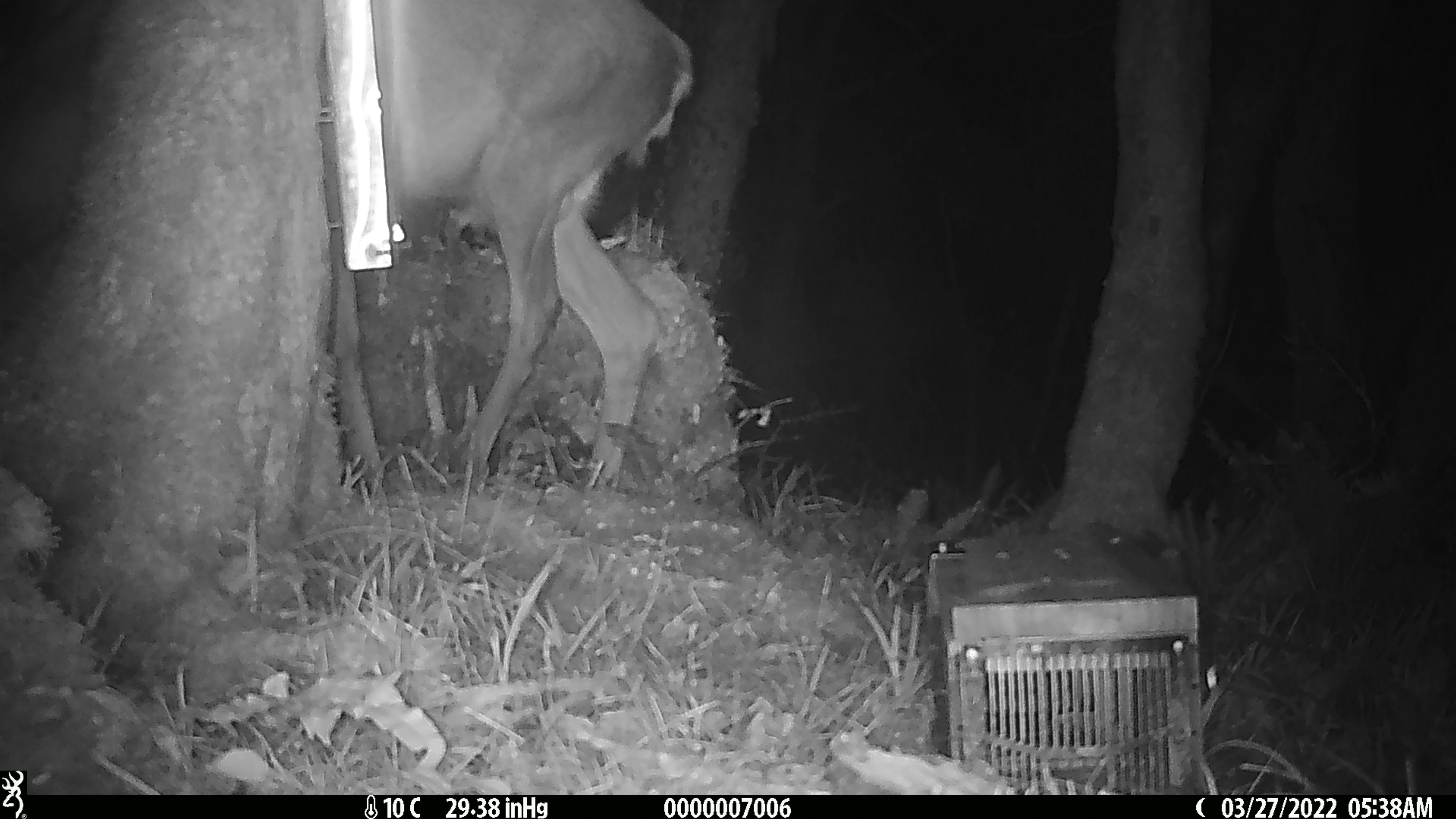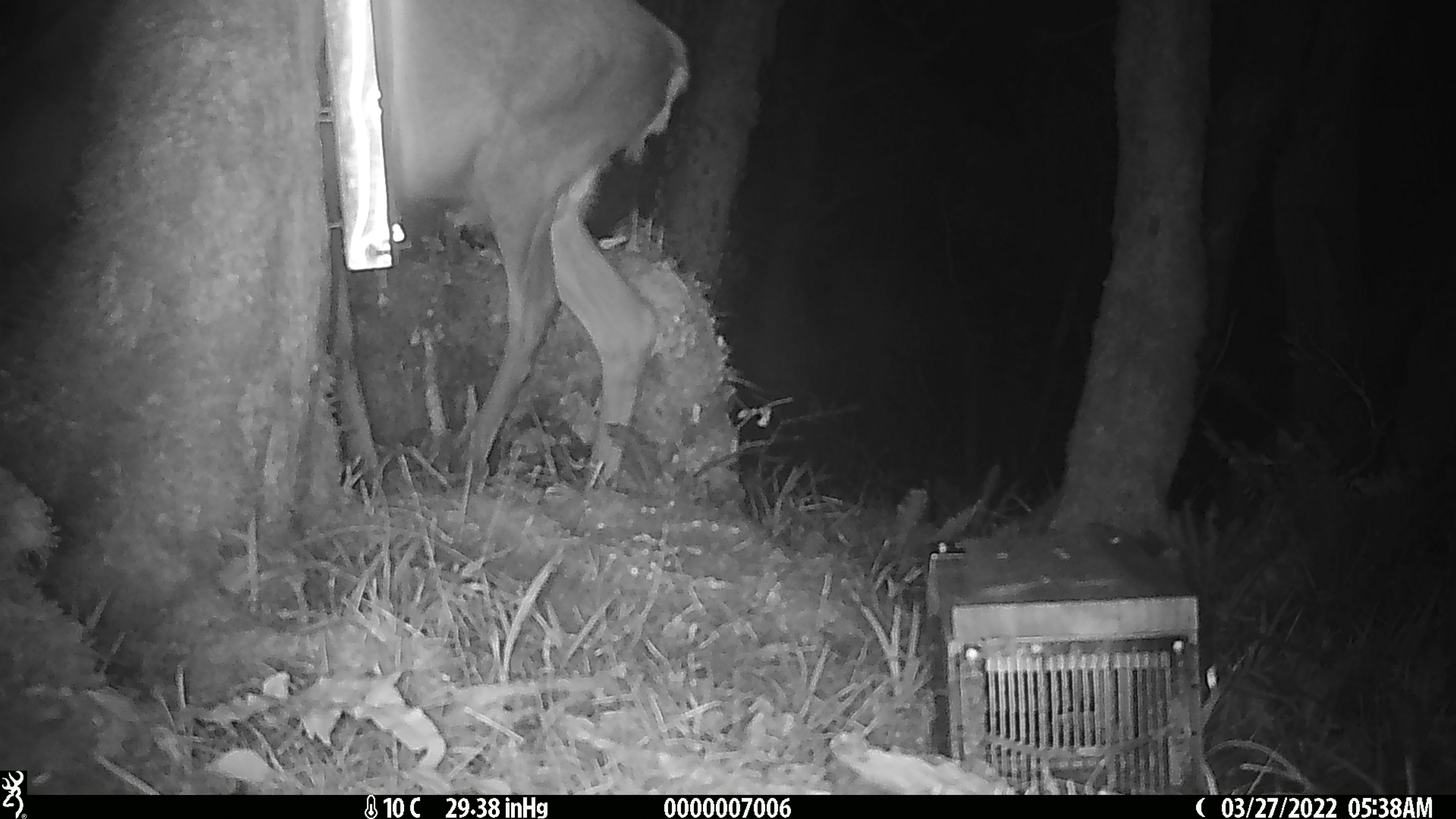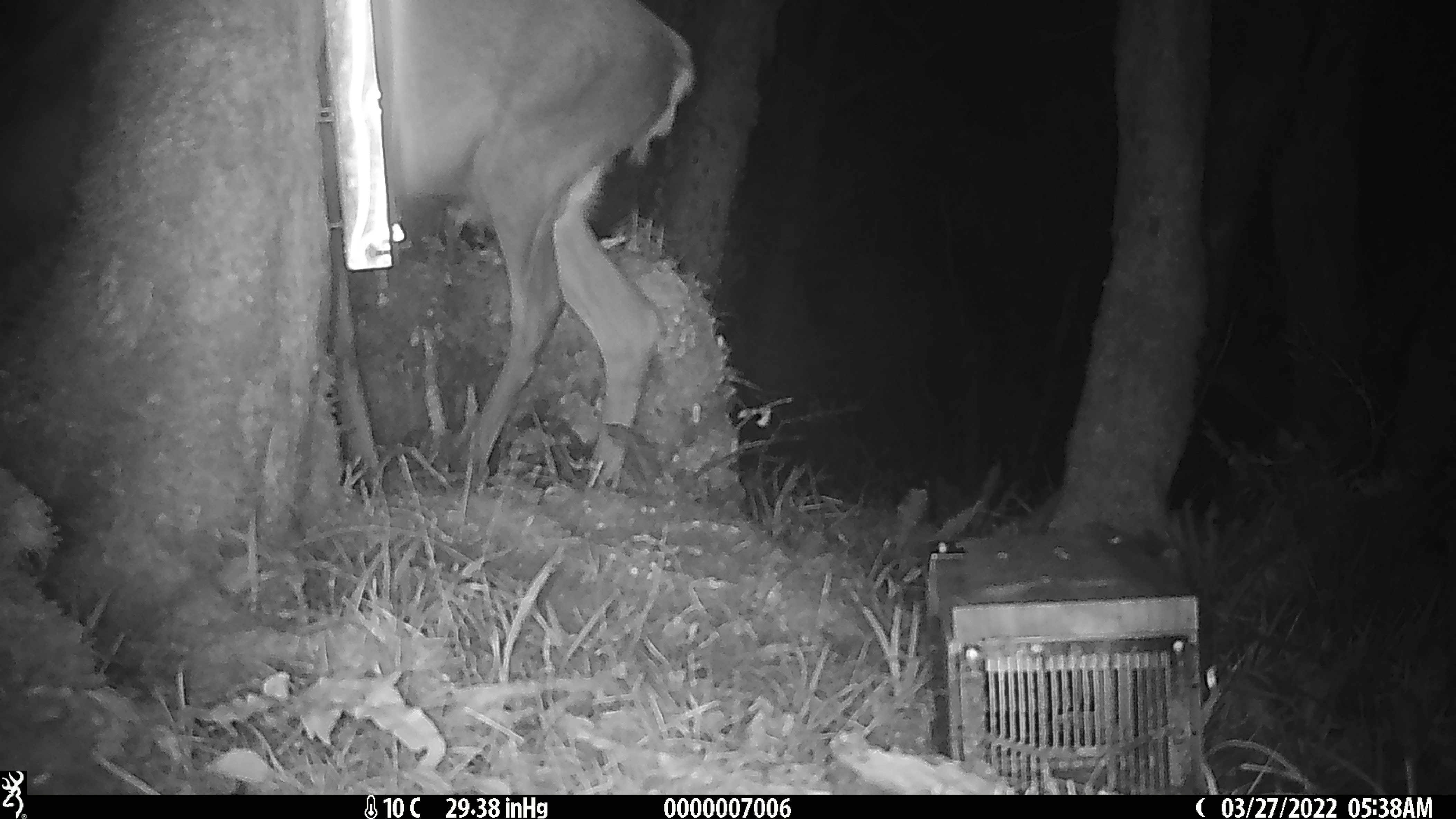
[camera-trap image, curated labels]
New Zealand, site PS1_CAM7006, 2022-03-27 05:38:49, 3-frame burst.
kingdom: Animalia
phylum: Chordata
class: Mammalia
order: Artiodactyla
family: Cervidae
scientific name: Cervidae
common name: deer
Deer (Cervidae).